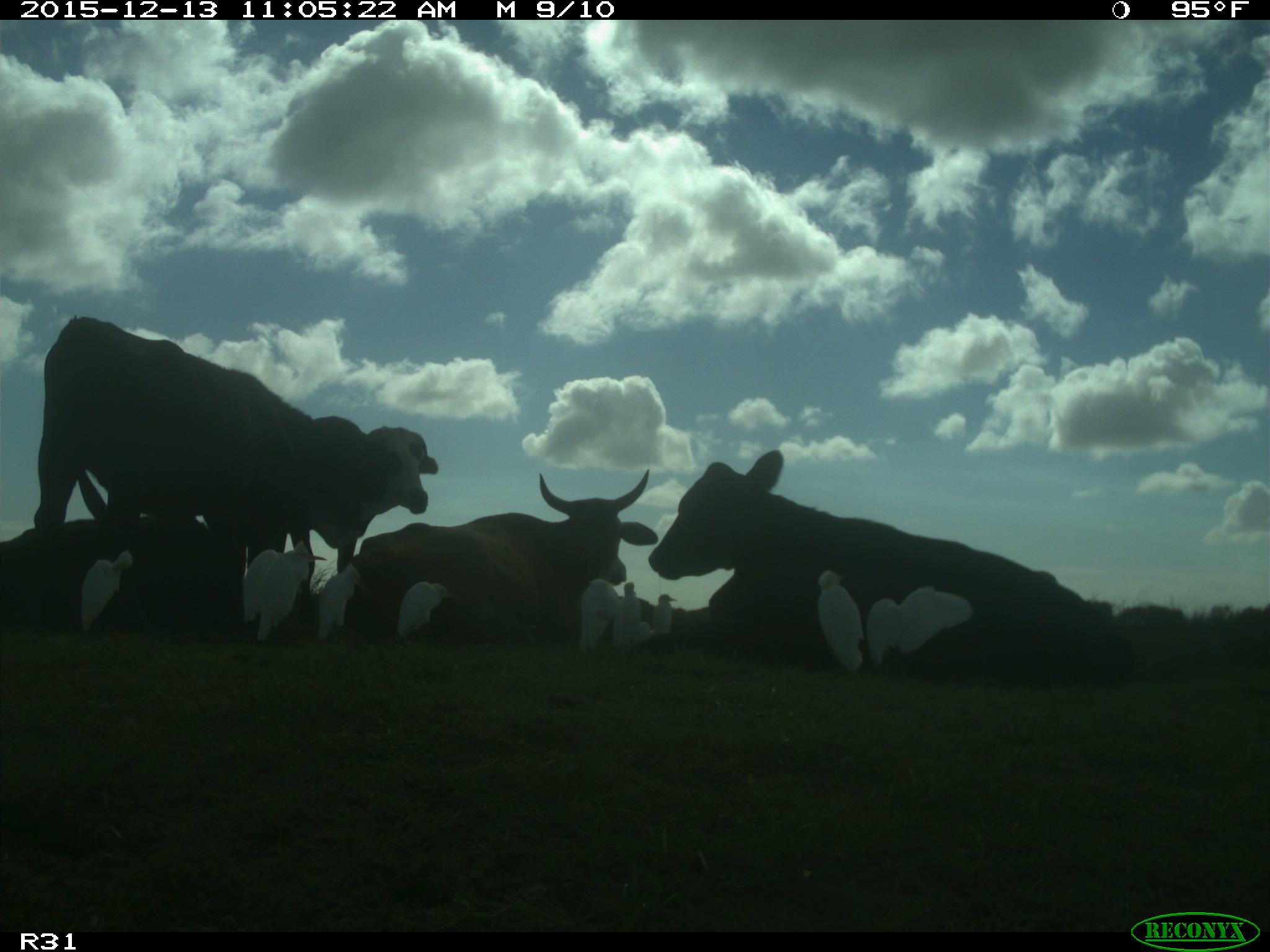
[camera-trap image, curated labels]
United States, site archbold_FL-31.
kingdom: Animalia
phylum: Chordata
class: Mammalia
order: Artiodactyla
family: Bovidae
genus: Bos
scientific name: Bos taurus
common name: domestic cow